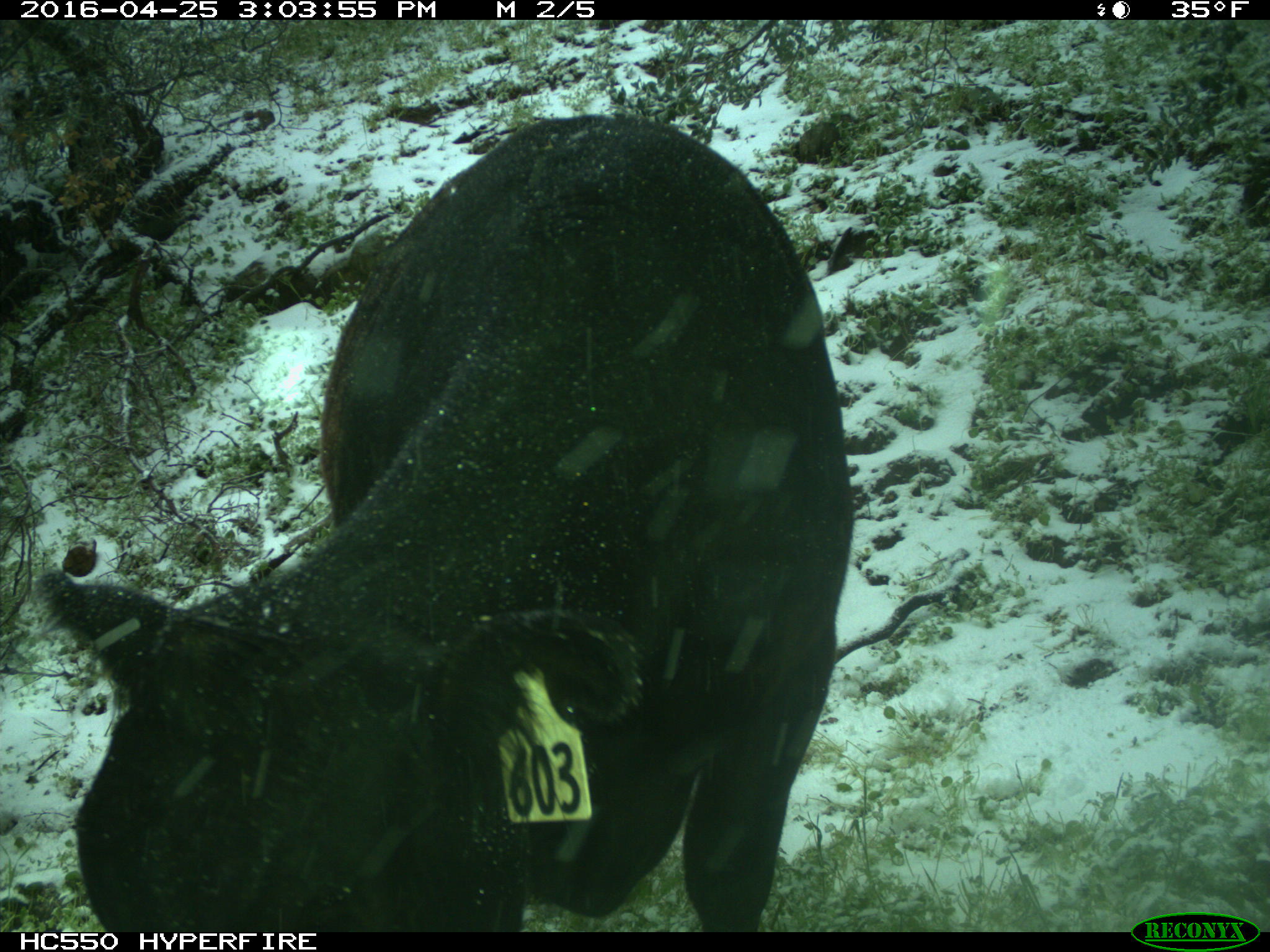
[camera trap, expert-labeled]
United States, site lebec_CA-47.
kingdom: Animalia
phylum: Chordata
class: Mammalia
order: Artiodactyla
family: Bovidae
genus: Bos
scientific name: Bos taurus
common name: domestic cow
Bos taurus (domestic cow).